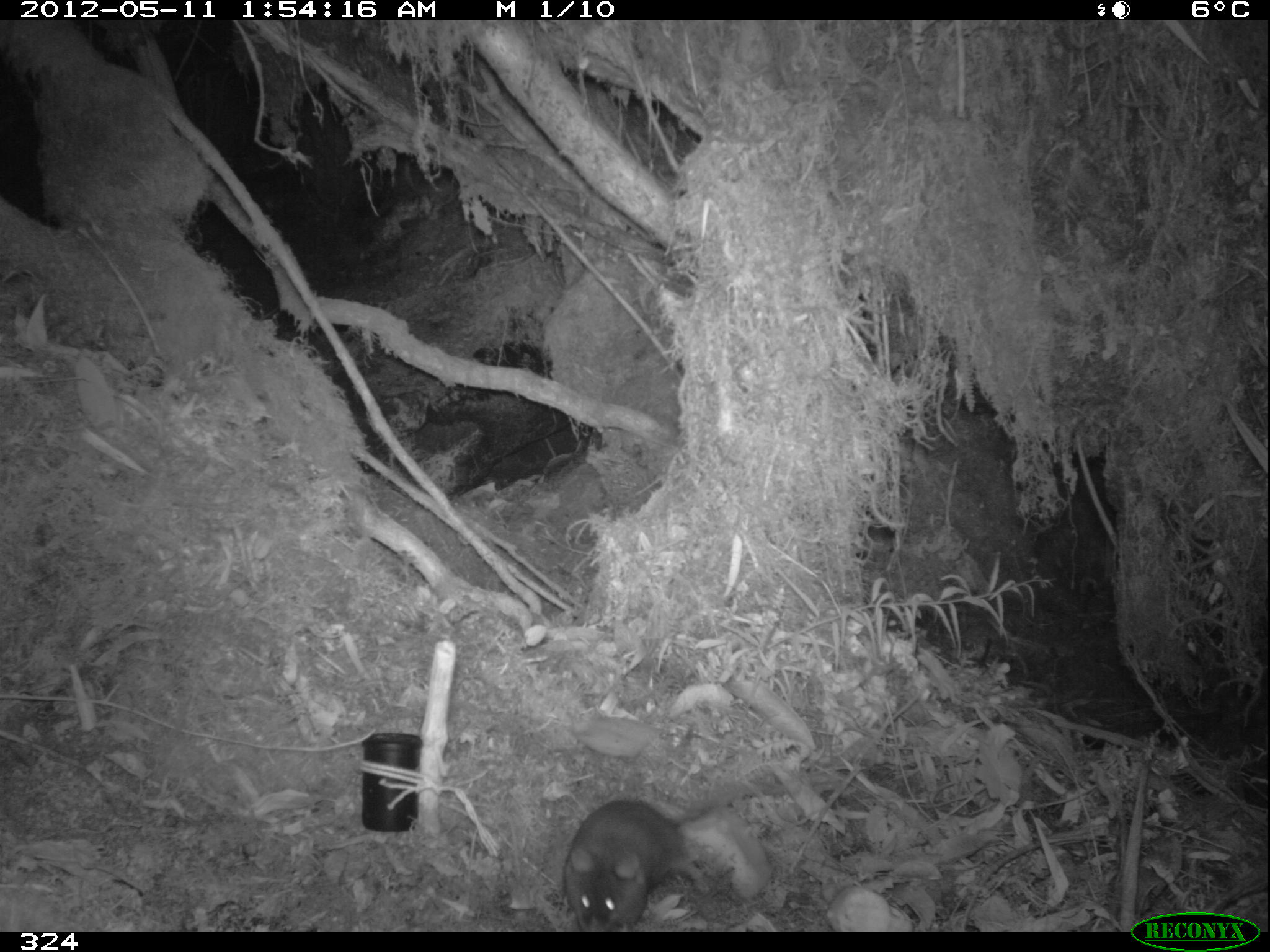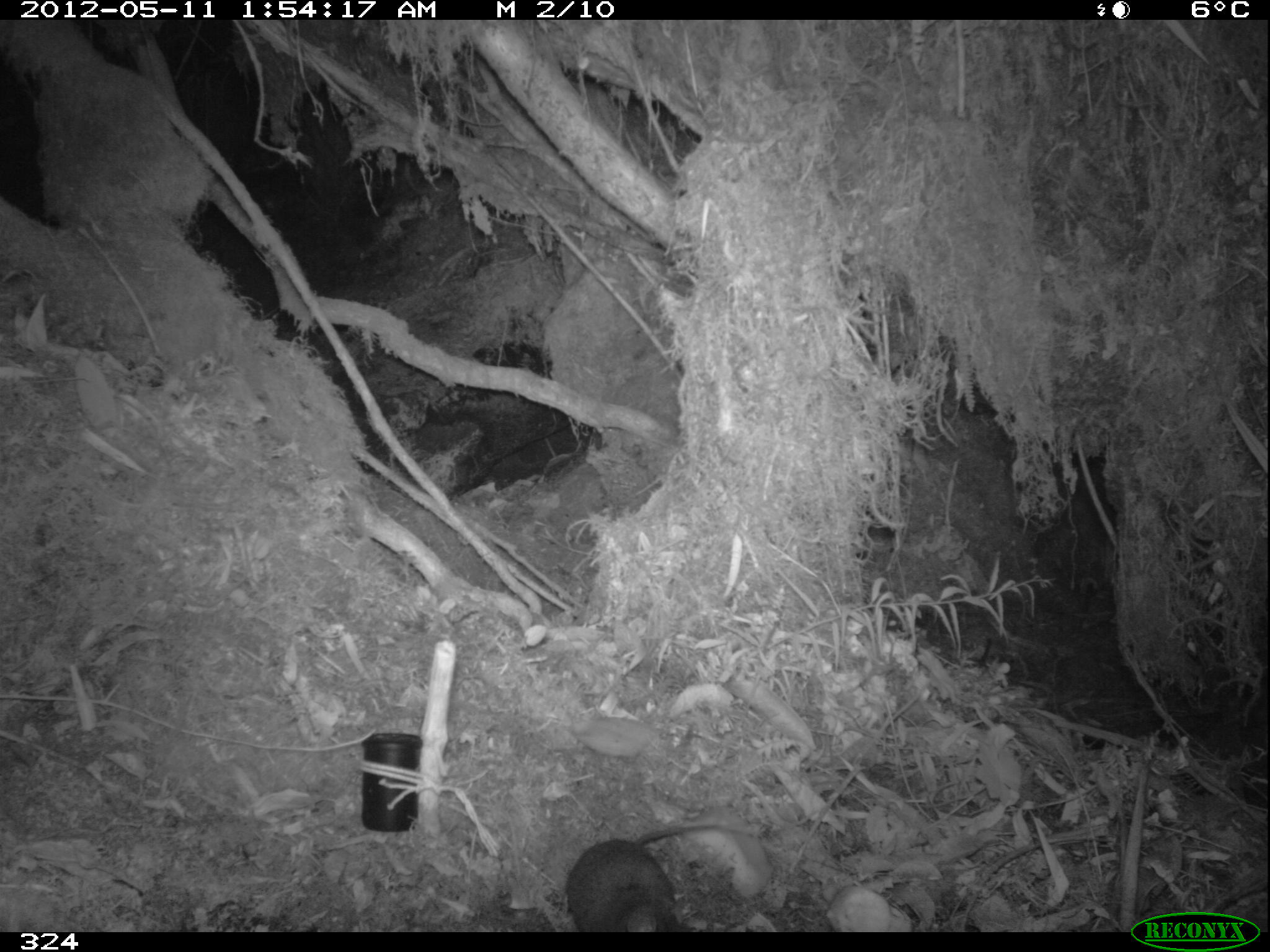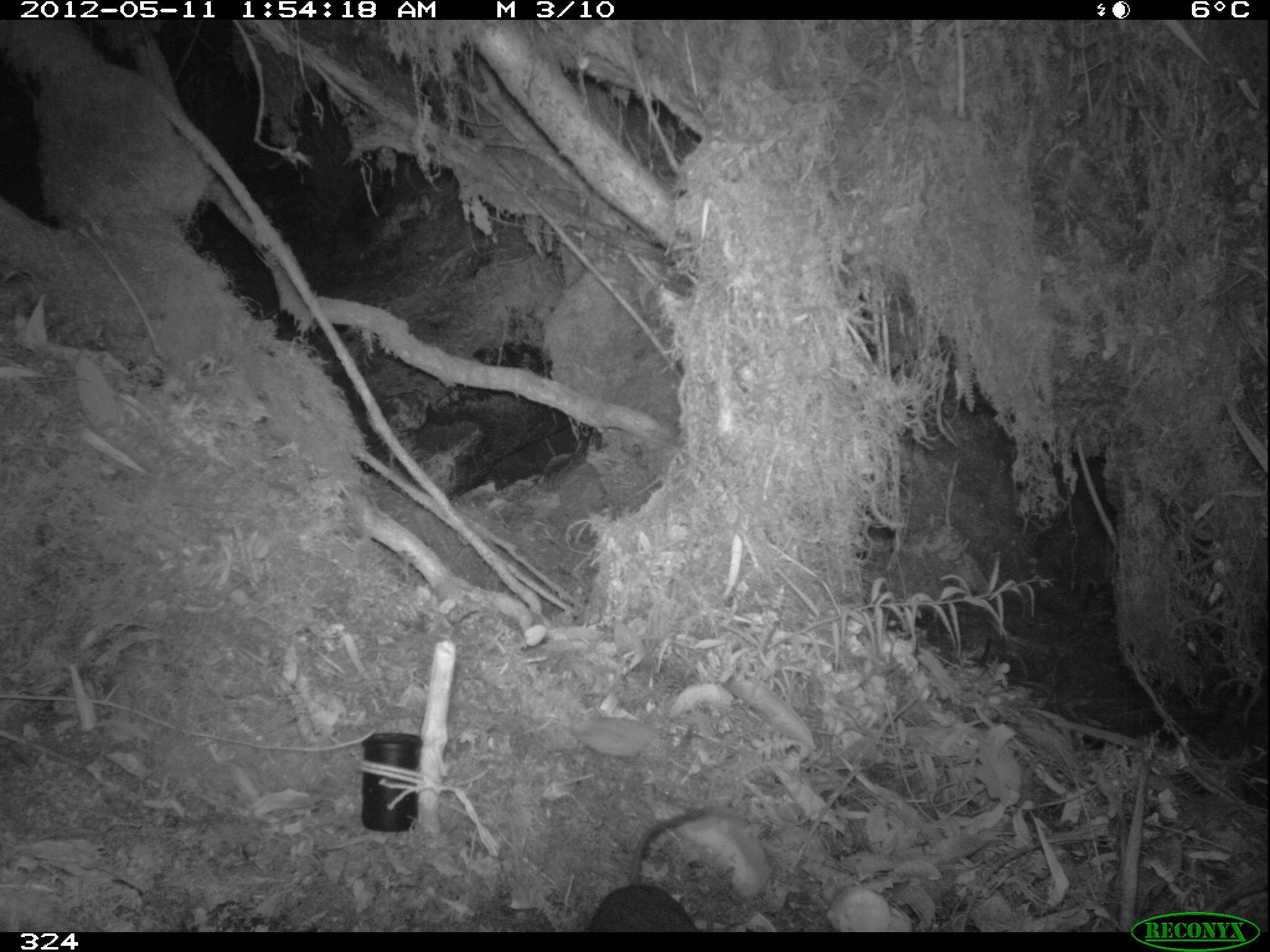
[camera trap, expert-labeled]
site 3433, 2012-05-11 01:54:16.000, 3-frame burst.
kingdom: Animalia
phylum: Chordata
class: Mammalia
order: Rodentia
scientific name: Rodentia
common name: rodents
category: unknown rodent